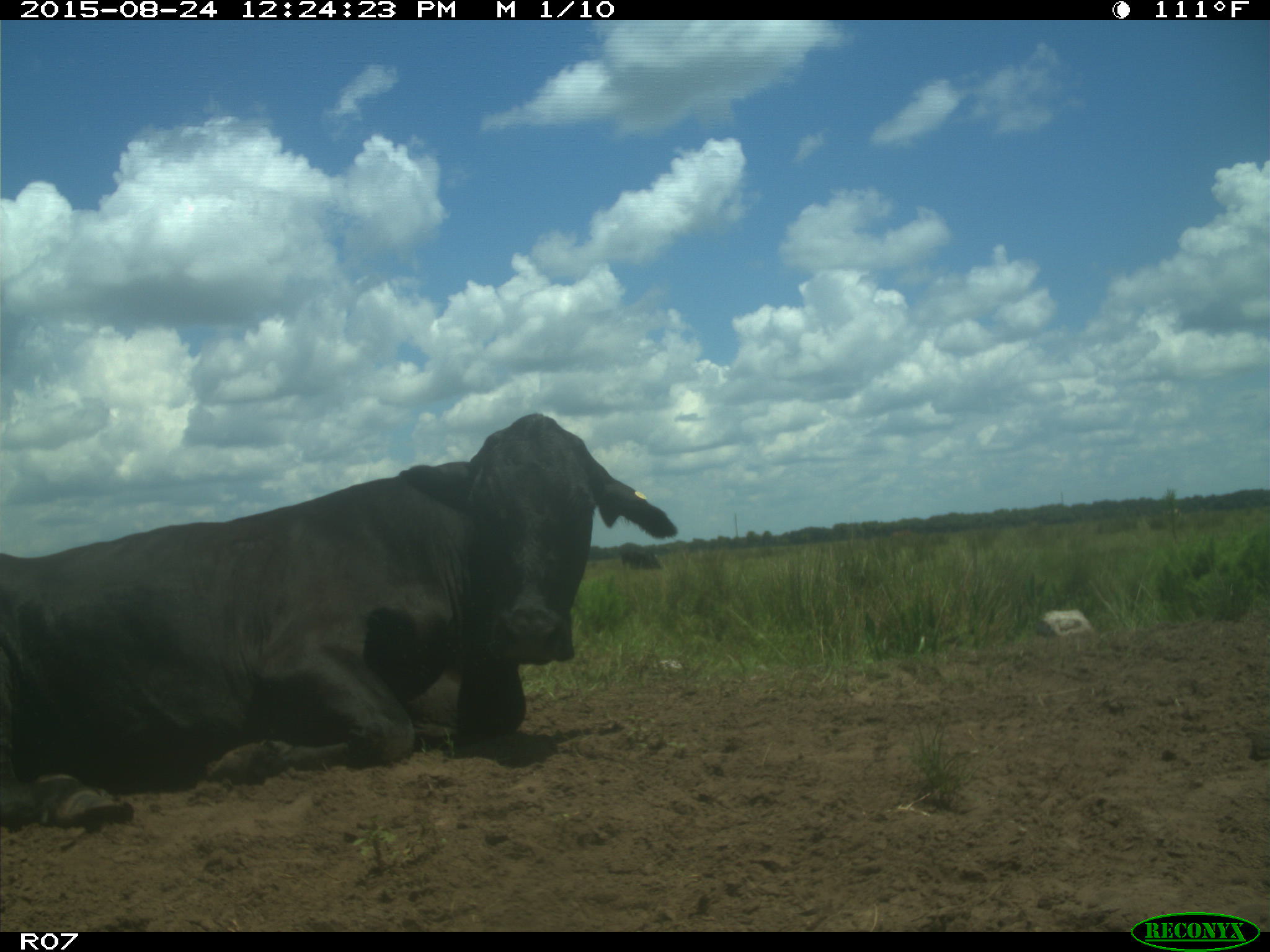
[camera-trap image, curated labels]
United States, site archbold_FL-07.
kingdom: Animalia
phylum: Chordata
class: Mammalia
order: Artiodactyla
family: Bovidae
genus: Bos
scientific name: Bos taurus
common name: domestic cow